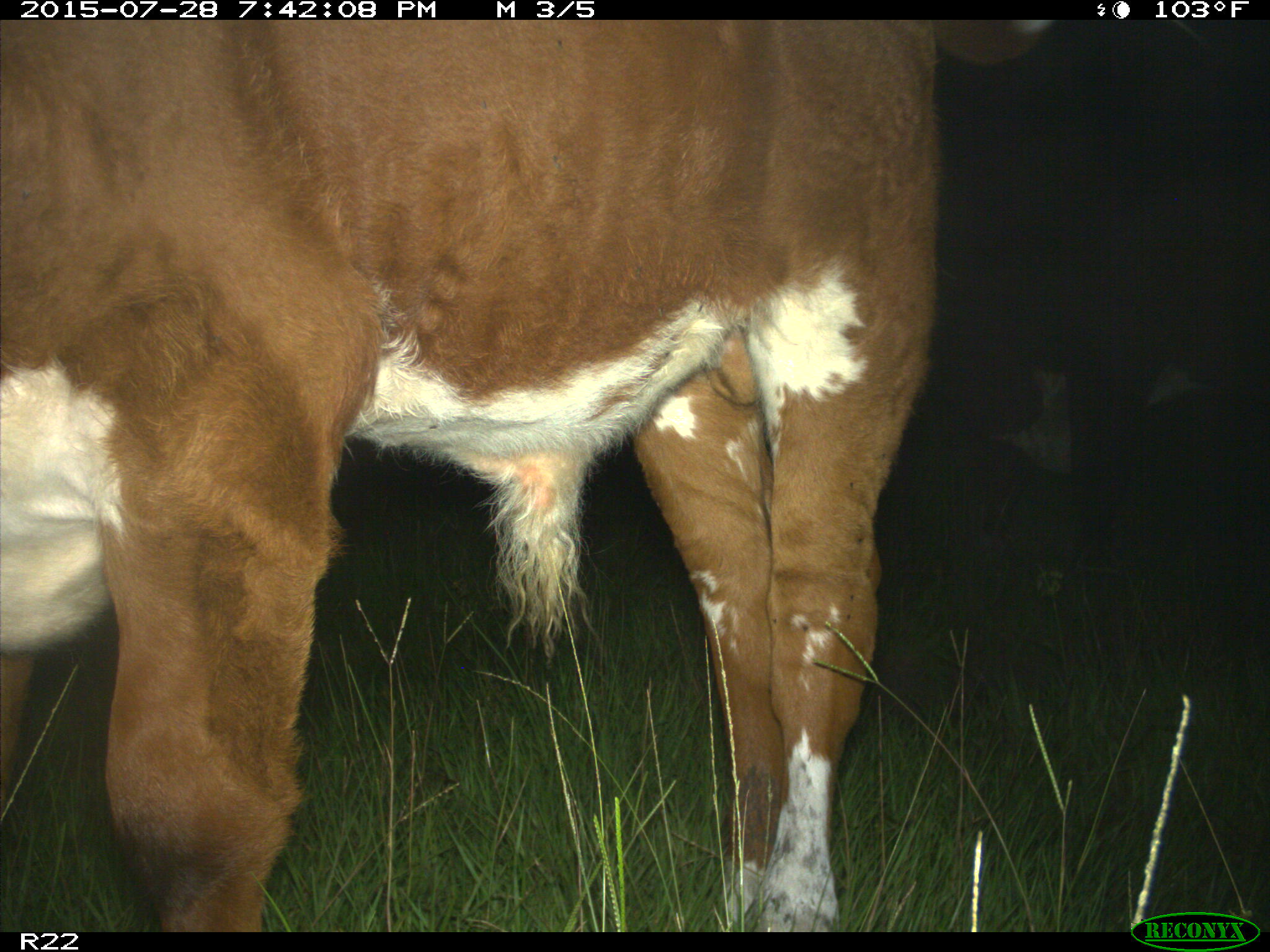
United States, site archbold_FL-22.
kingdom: Animalia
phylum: Chordata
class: Mammalia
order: Artiodactyla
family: Bovidae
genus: Bos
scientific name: Bos taurus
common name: domestic cow